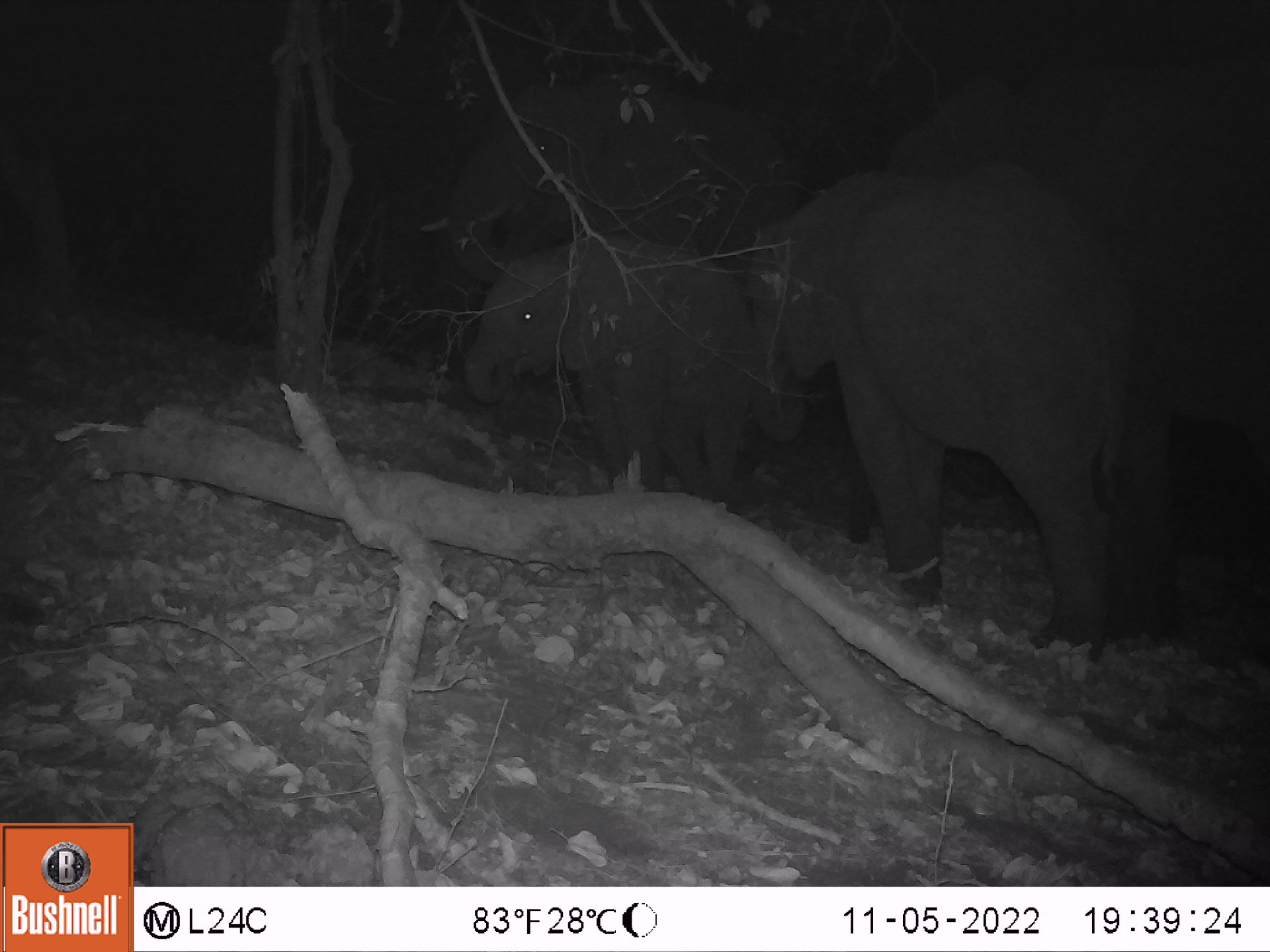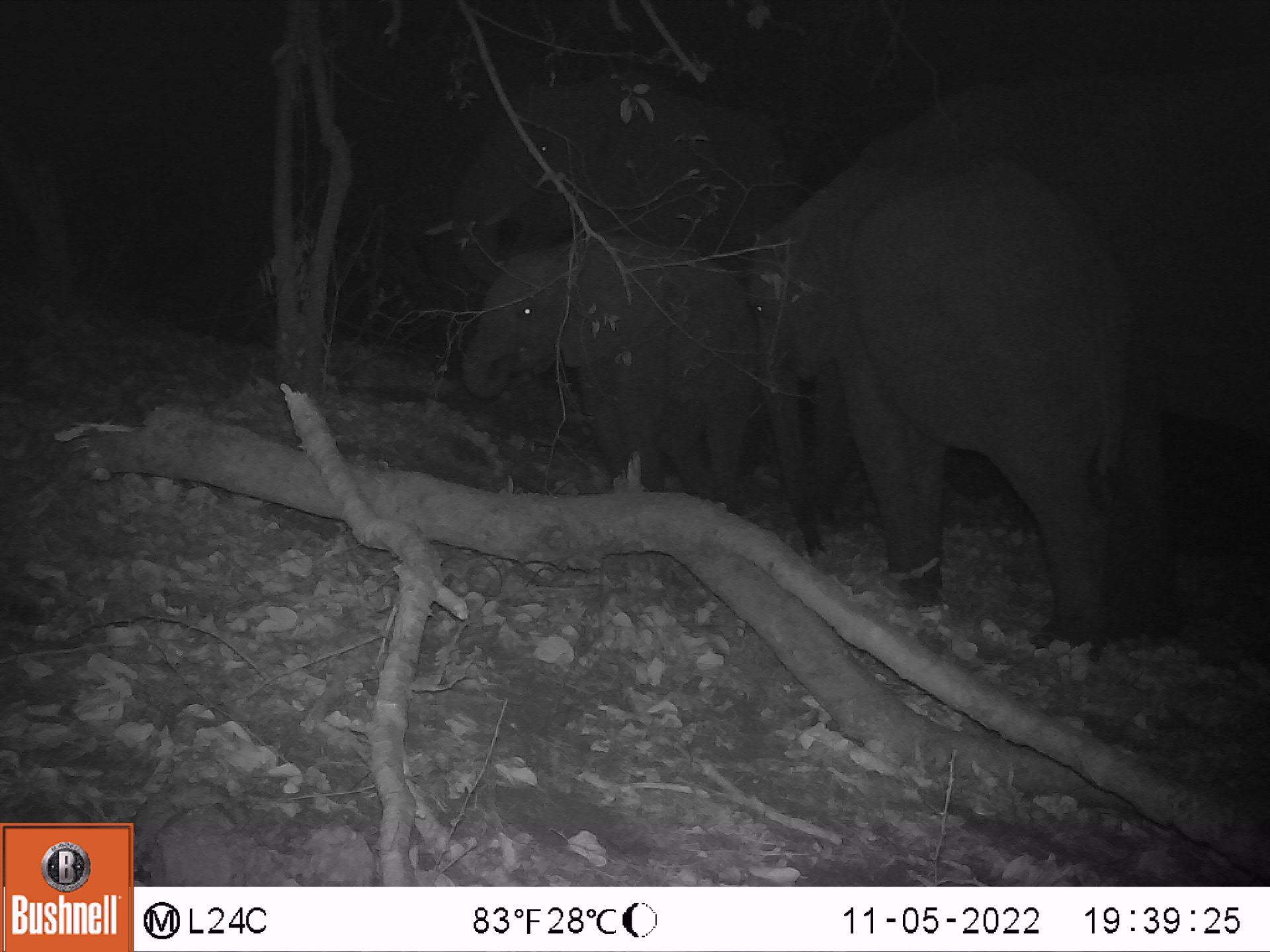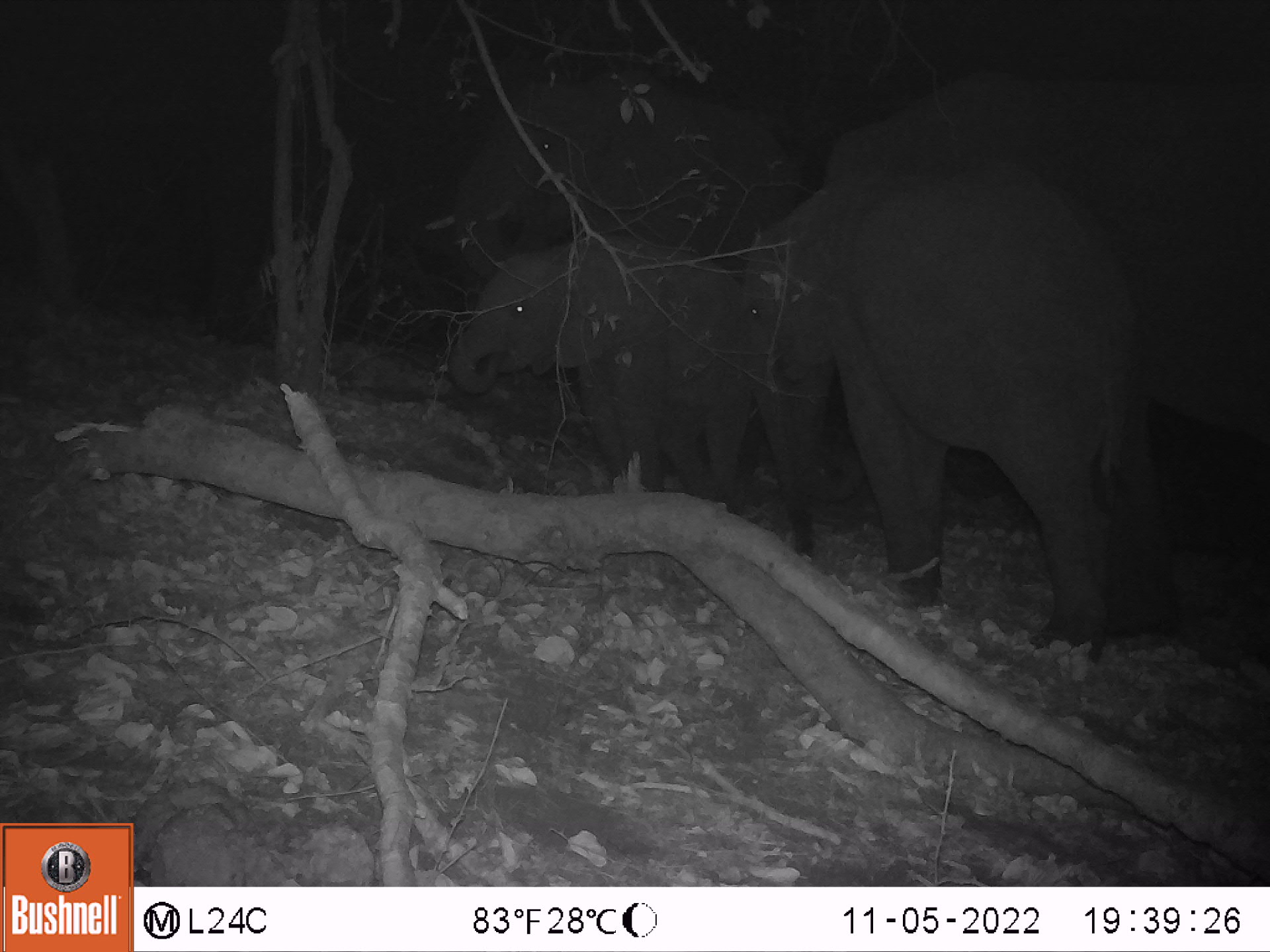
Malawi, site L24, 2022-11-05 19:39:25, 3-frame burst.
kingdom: Animalia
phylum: Chordata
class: Mammalia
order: Proboscidea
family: Elephantidae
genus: Loxodonta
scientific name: Loxodonta africana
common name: african savanna elephant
African savanna elephant (Loxodonta africana), count 4.